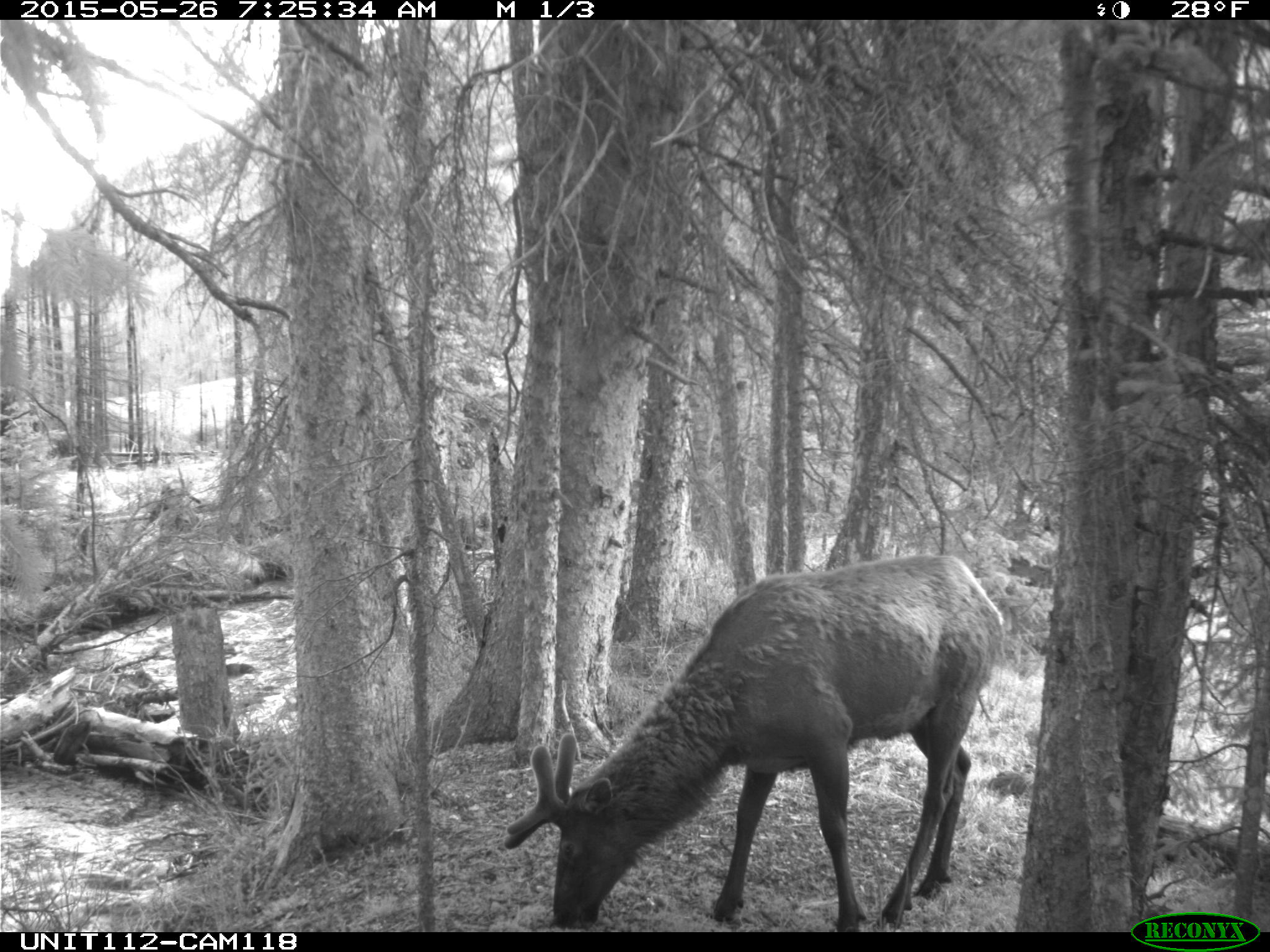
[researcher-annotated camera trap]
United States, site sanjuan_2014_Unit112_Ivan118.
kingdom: Animalia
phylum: Chordata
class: Mammalia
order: Artiodactyla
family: Cervidae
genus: Cervus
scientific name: Cervus elaphus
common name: red deer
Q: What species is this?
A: Cervus elaphus (red deer).